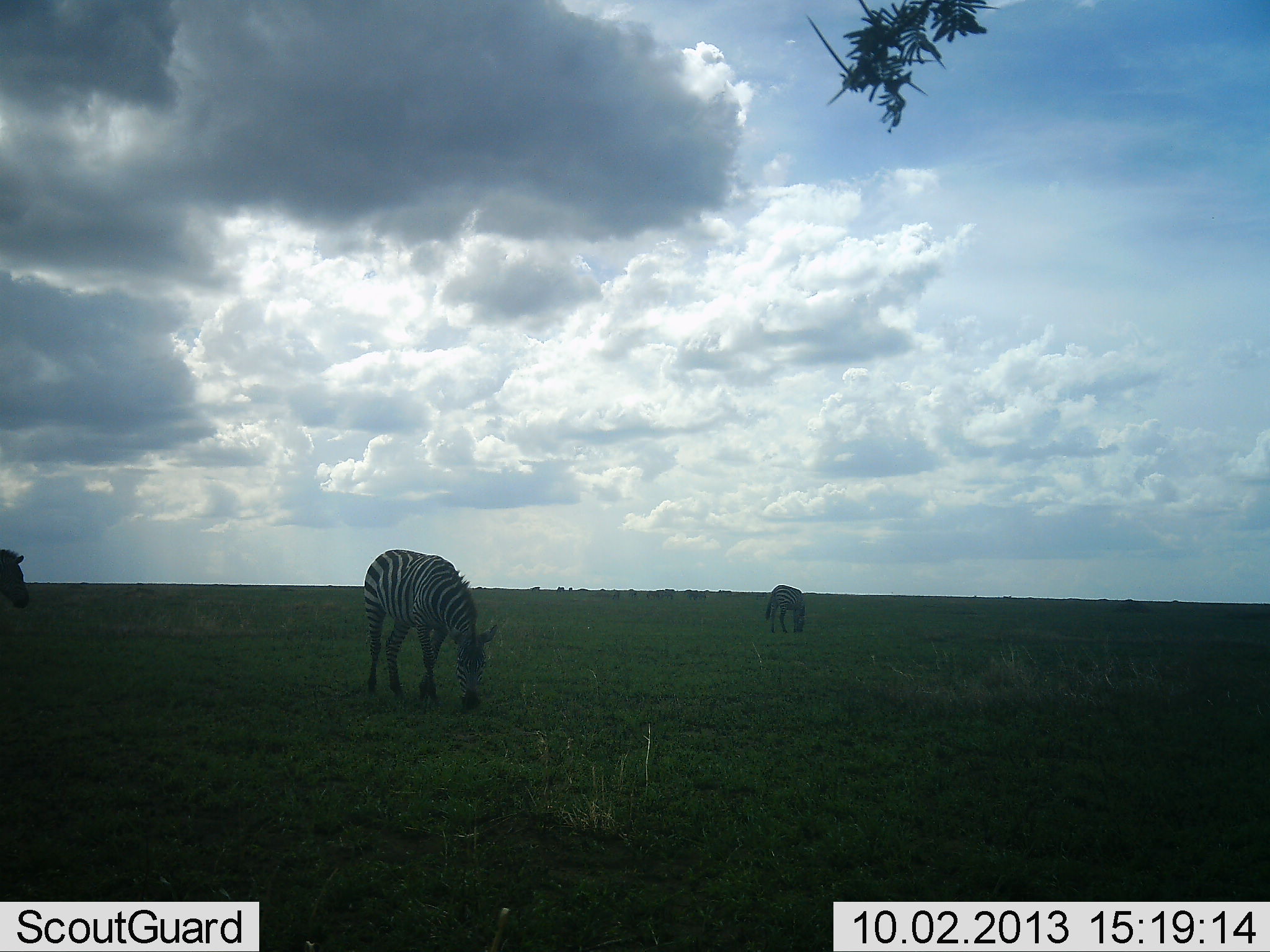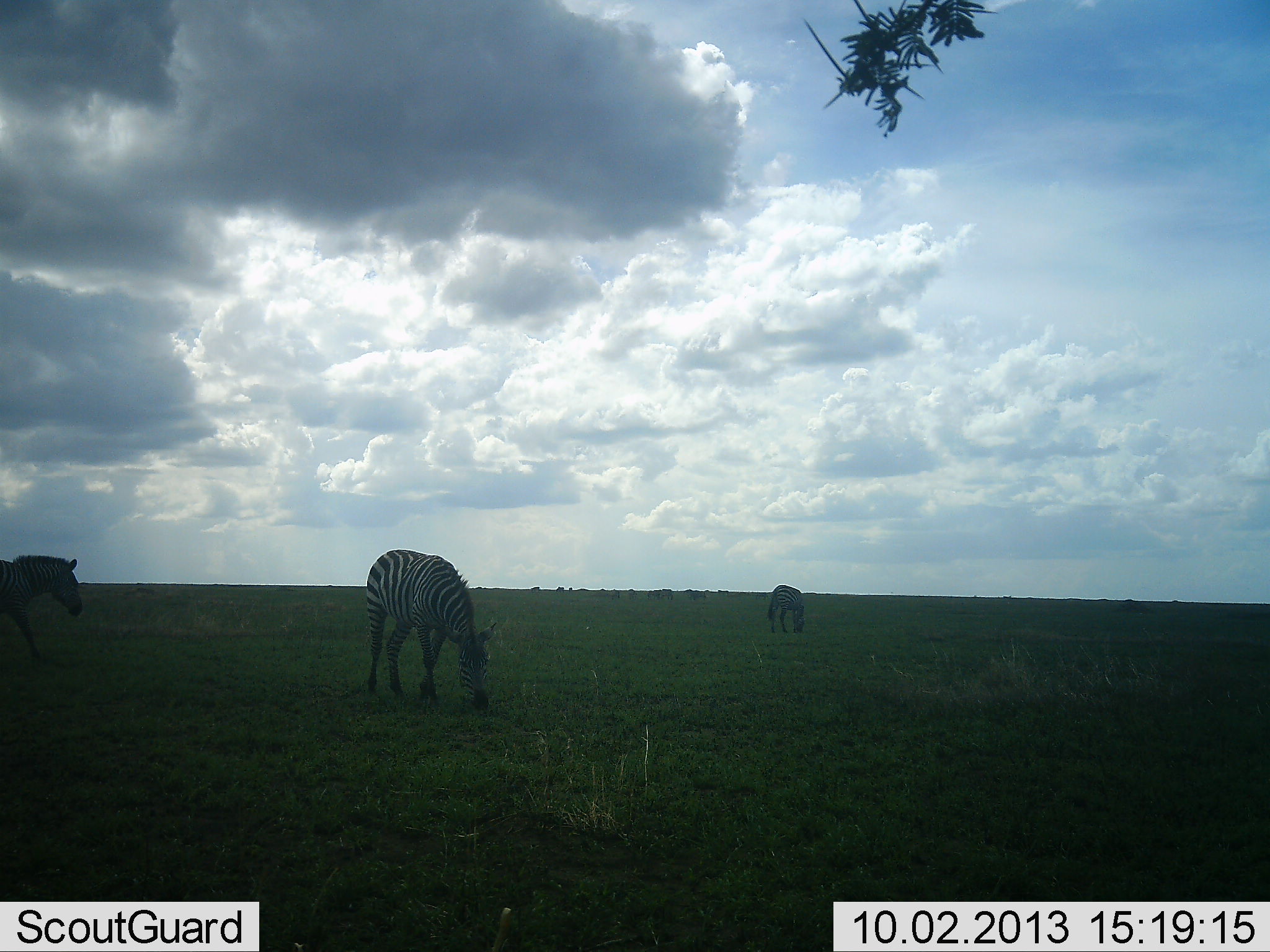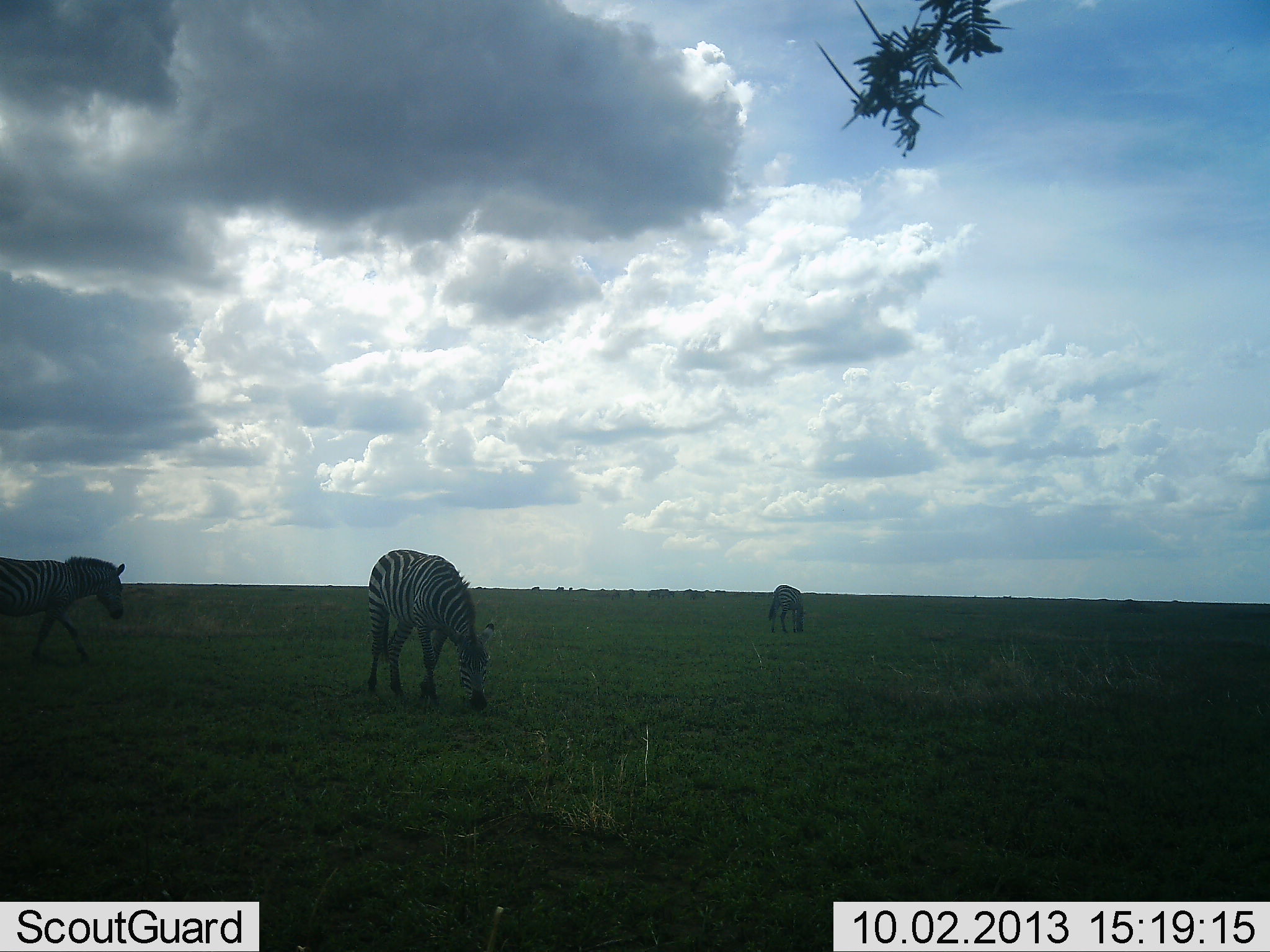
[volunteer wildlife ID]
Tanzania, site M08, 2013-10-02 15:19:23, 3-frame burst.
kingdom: Animalia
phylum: Chordata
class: Mammalia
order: Perissodactyla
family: Equidae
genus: Equus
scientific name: Equus quagga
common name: plains zebra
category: zebra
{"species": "zebra (plains zebra) (Equus quagga)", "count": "3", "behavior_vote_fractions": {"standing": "38%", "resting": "4%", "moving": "62%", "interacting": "4%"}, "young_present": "0%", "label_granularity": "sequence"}